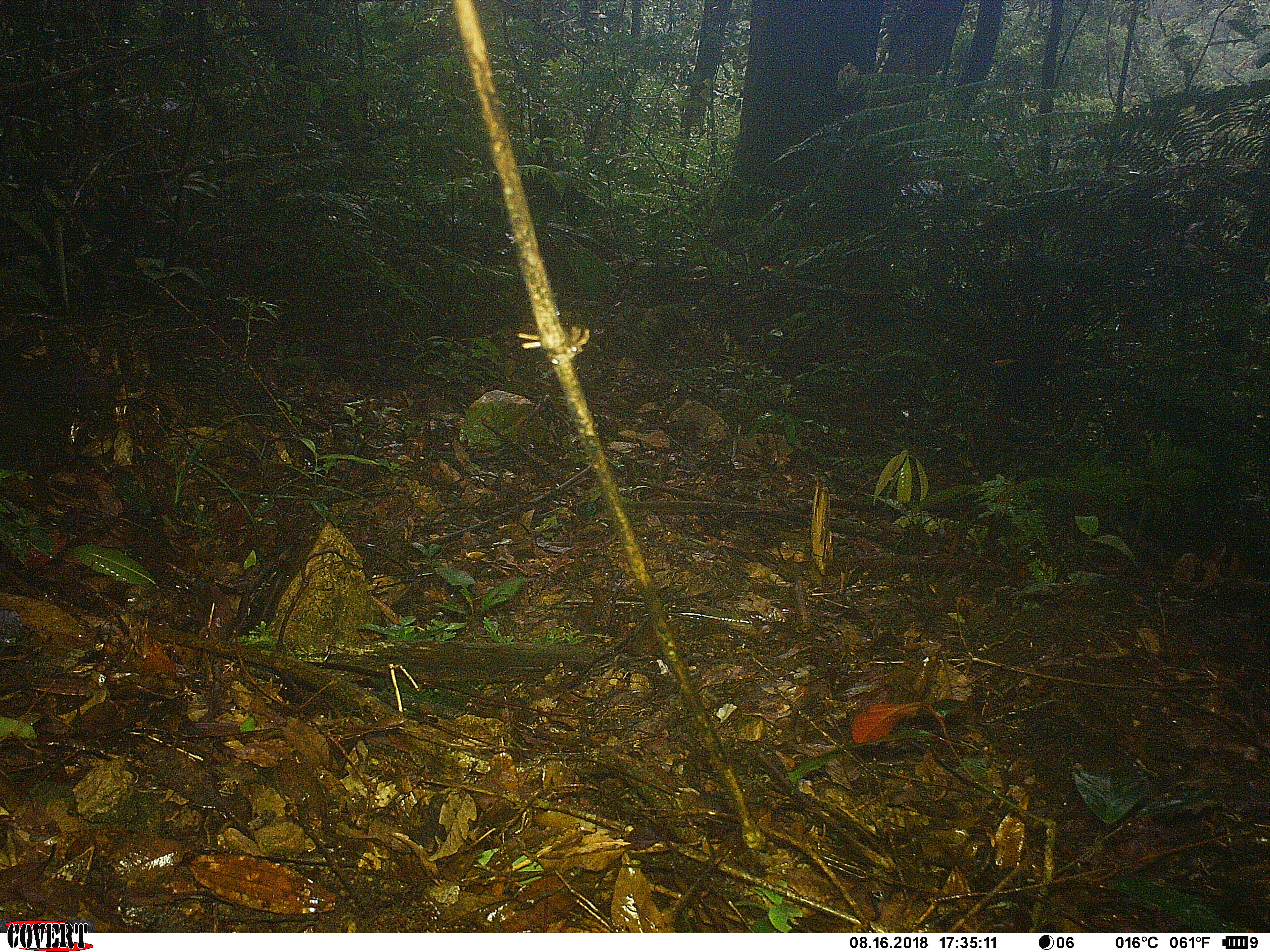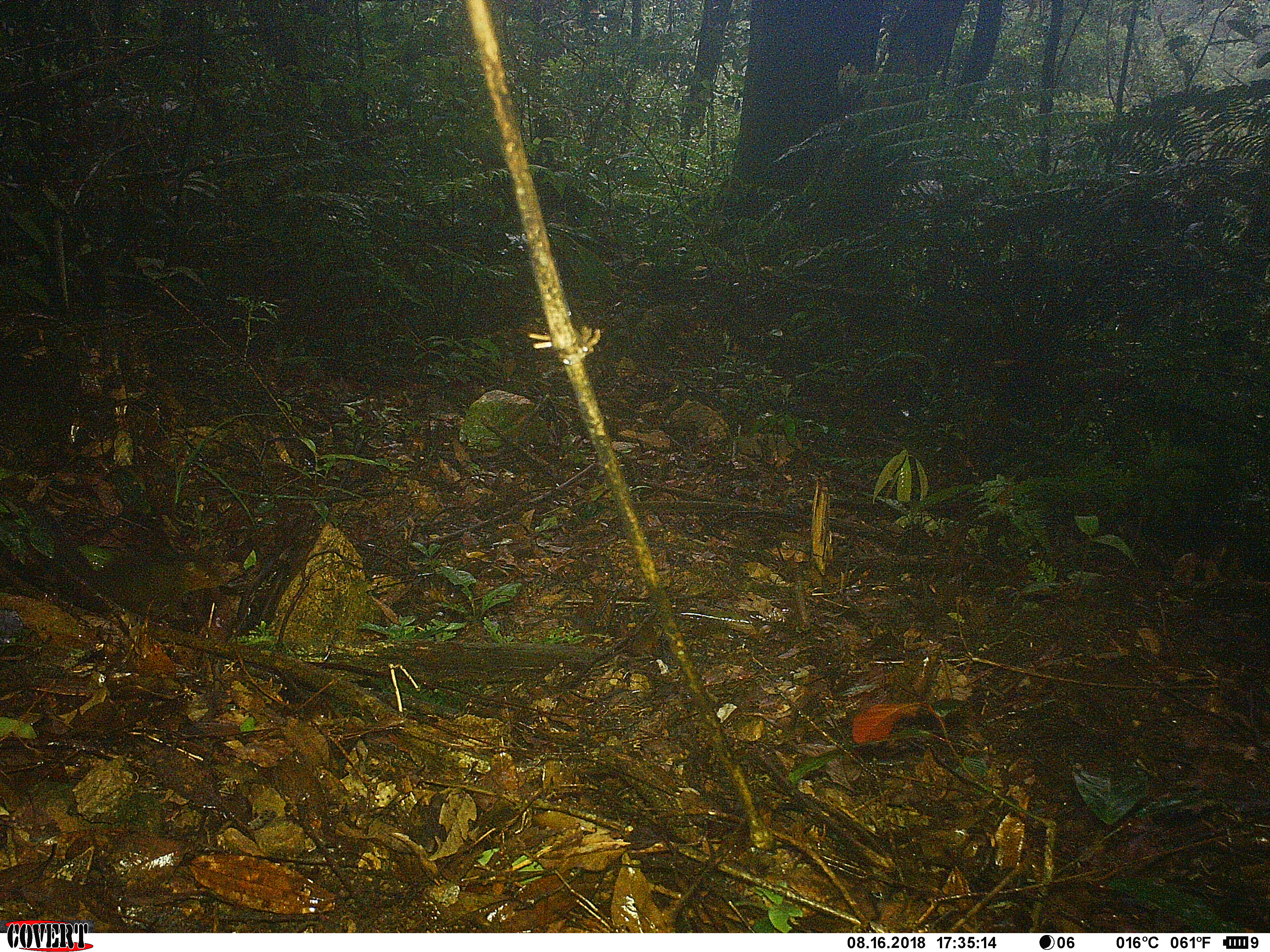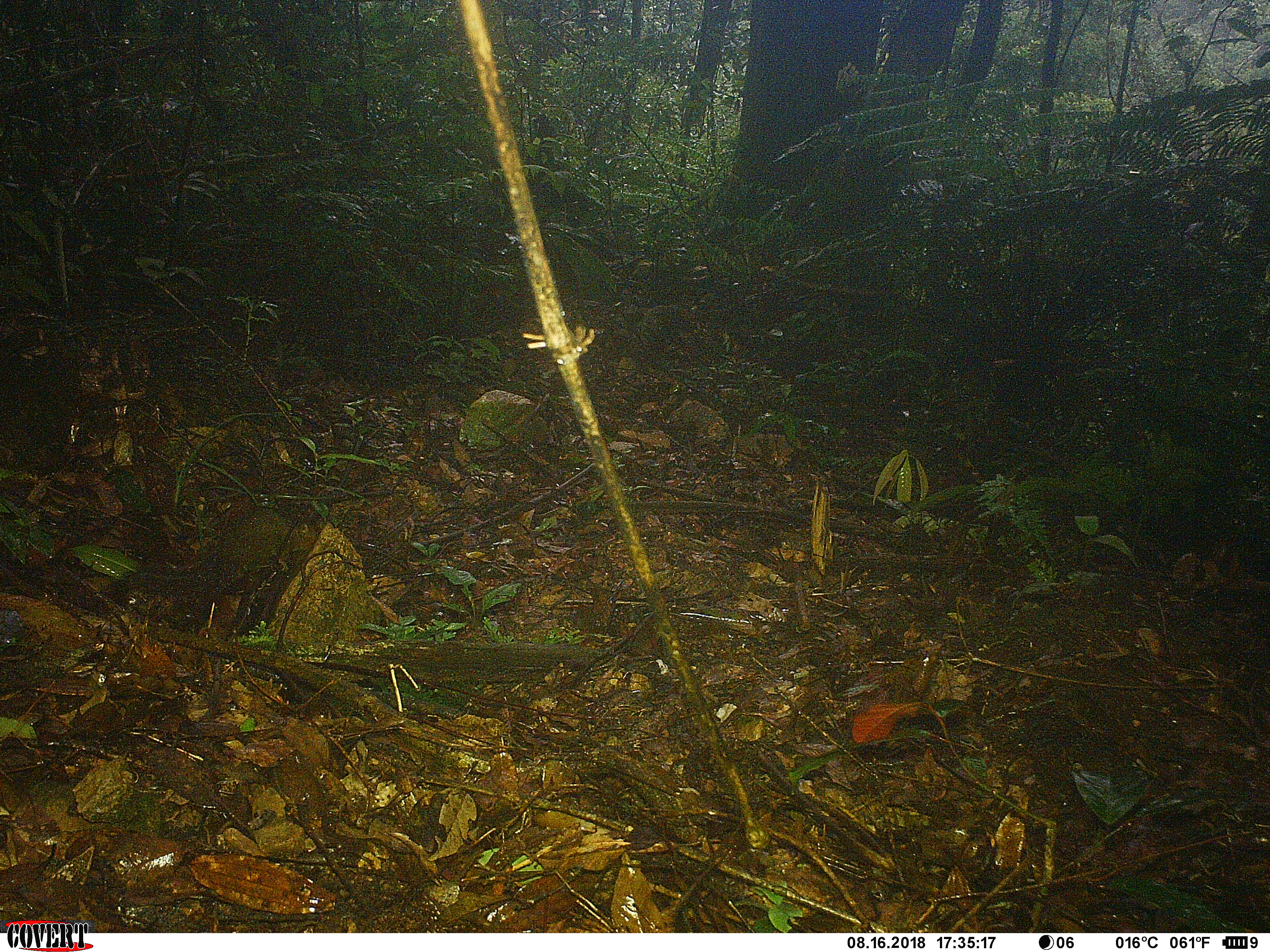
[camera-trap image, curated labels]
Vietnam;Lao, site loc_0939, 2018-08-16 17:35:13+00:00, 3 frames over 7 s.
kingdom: Animalia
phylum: Chordata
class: Mammalia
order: Rodentia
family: Sciuridae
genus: Dremomys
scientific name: Dremomys rufigenis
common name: red-cheeked squirrel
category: red cheeked squirrel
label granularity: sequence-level